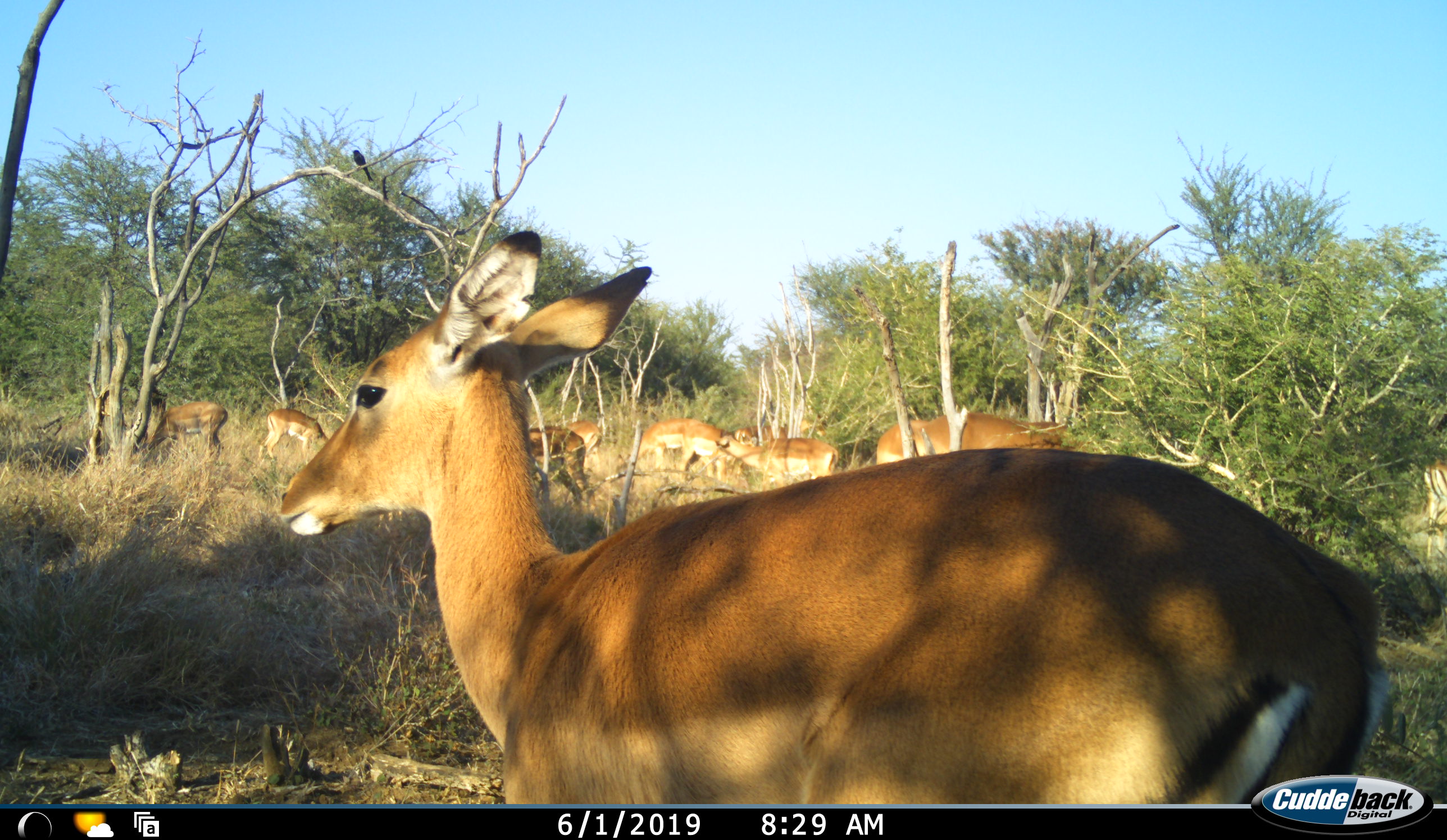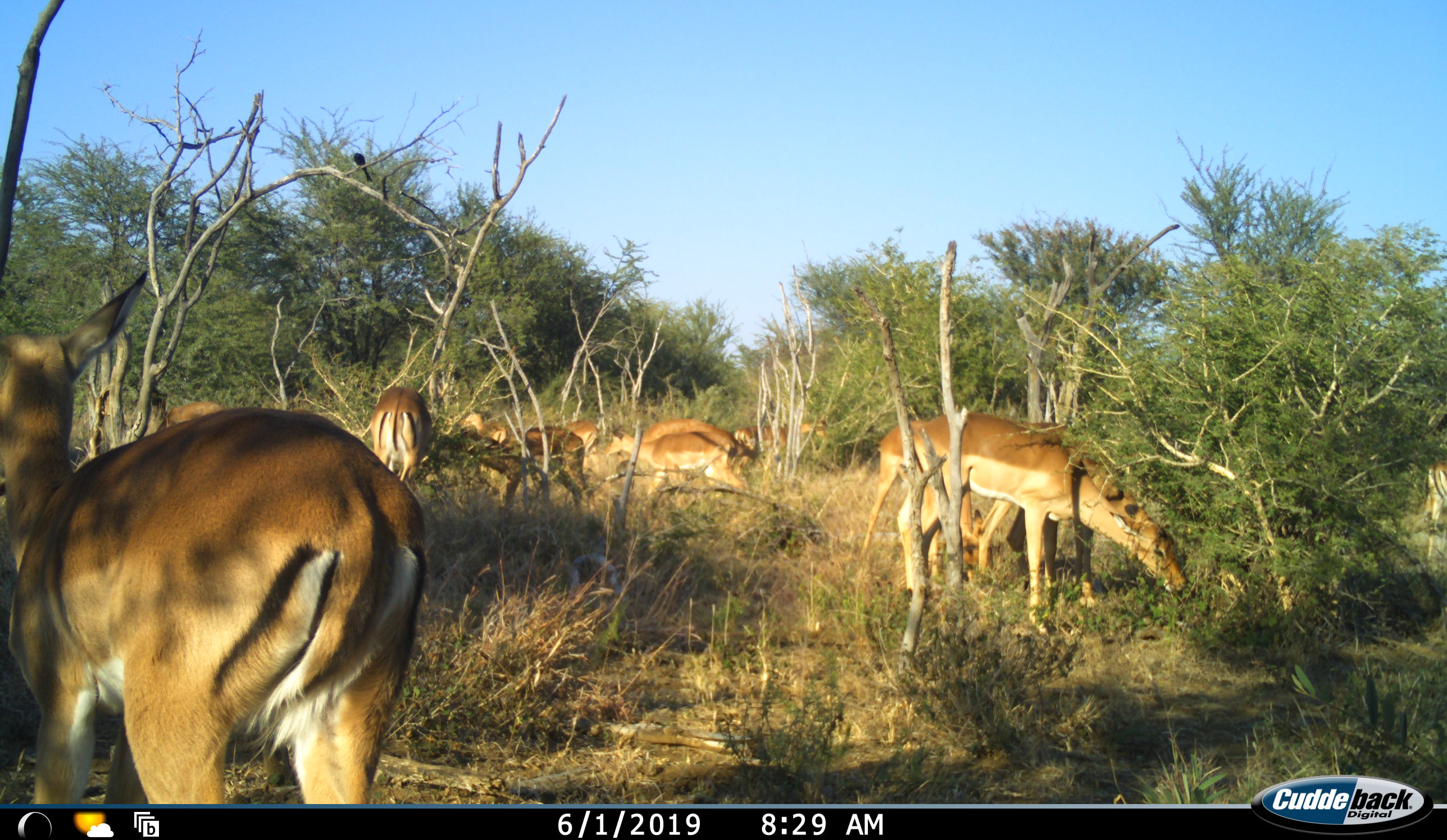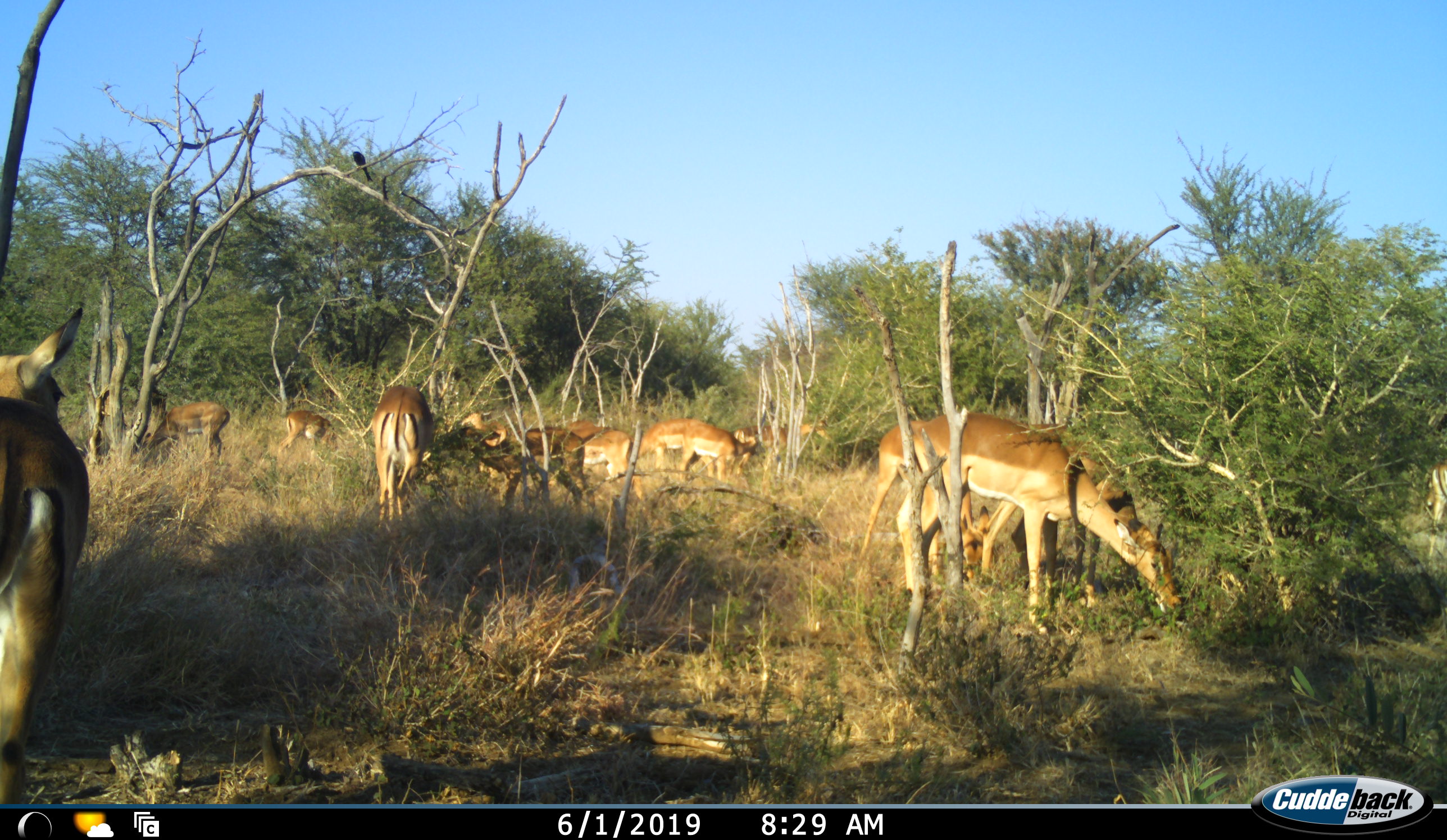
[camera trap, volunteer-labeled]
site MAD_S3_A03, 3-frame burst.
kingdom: Animalia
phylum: Chordata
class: Mammalia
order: Artiodactyla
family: Bovidae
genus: Aepyceros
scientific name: Aepyceros melampus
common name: impala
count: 11-50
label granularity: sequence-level